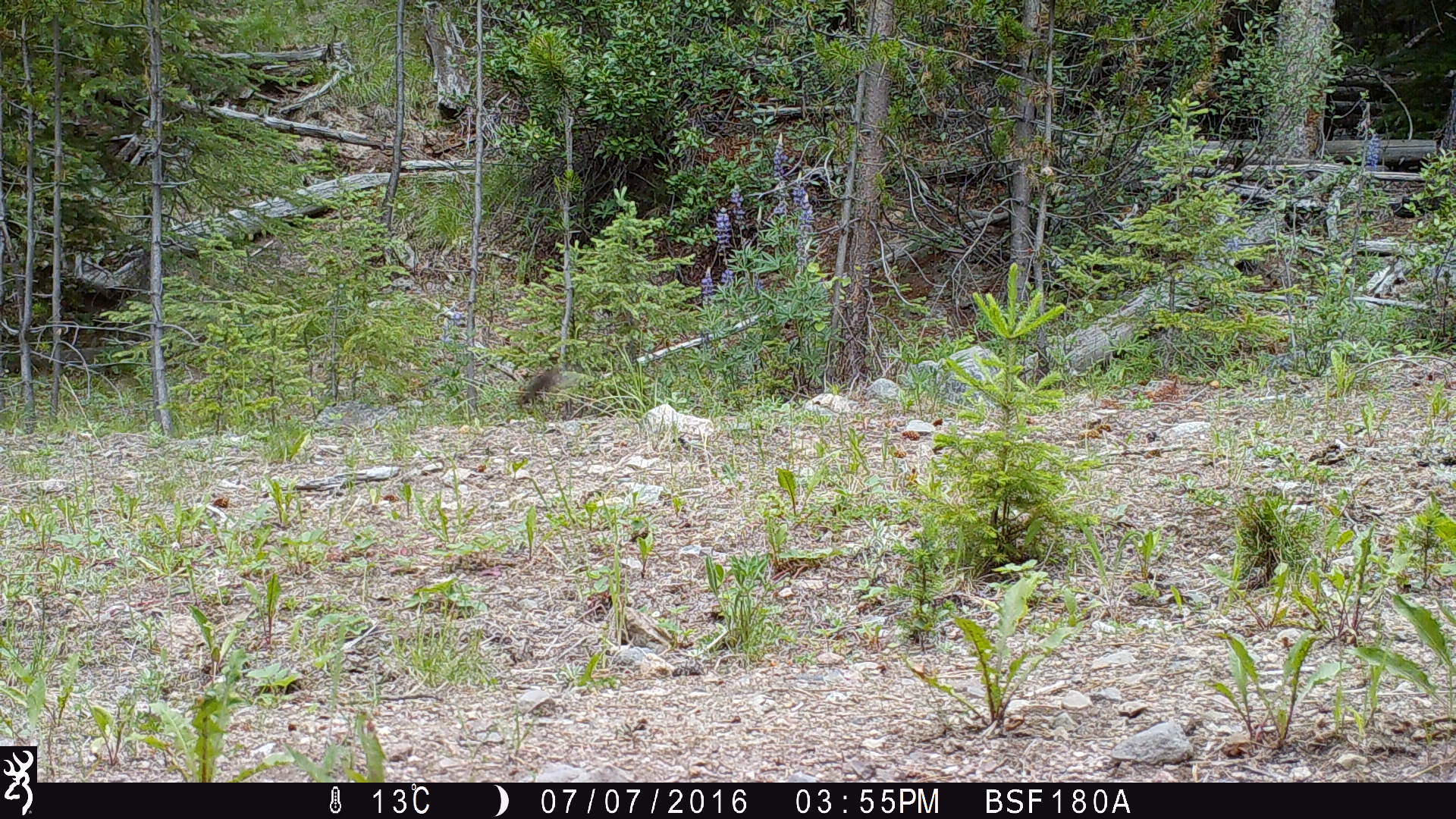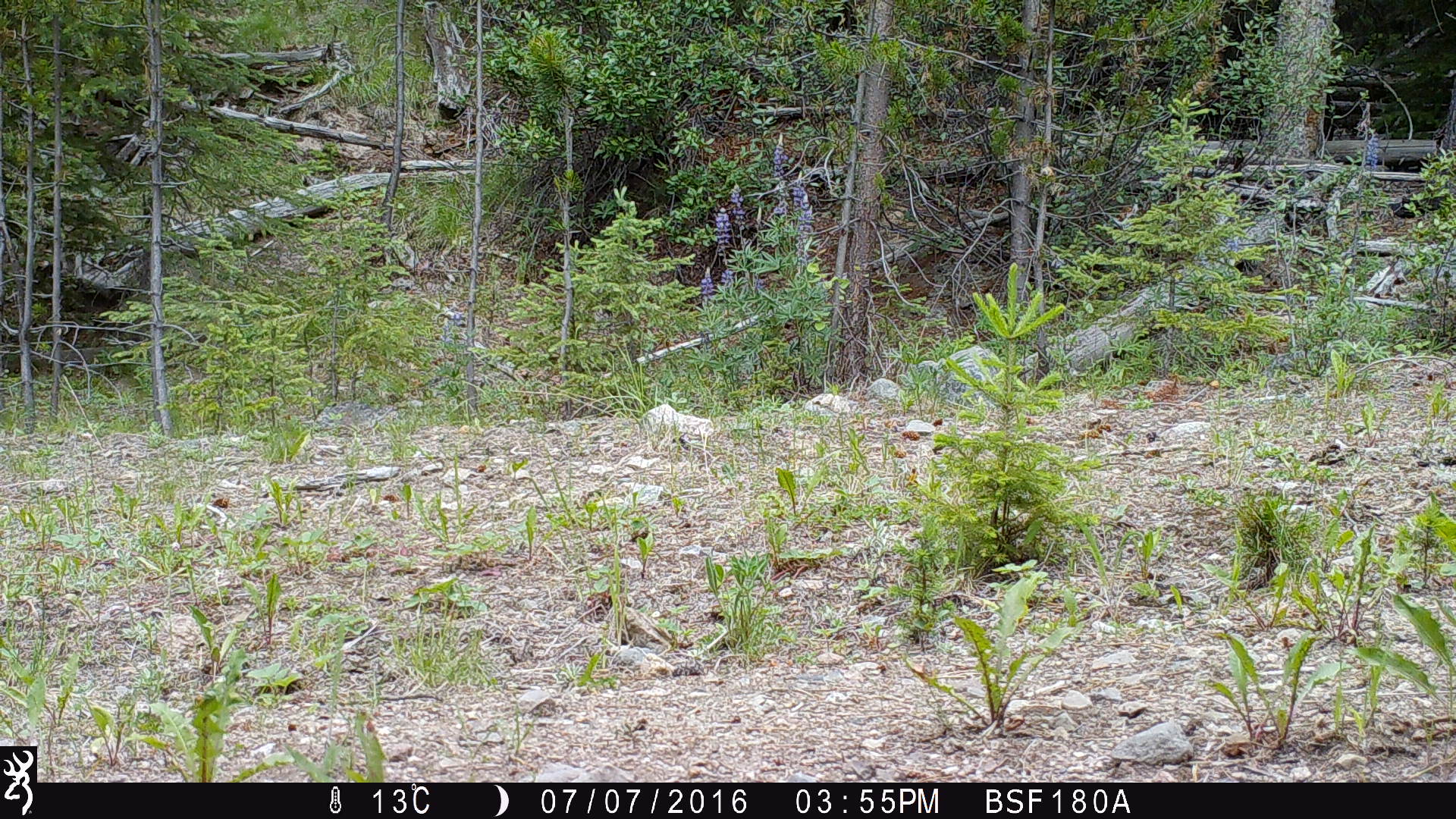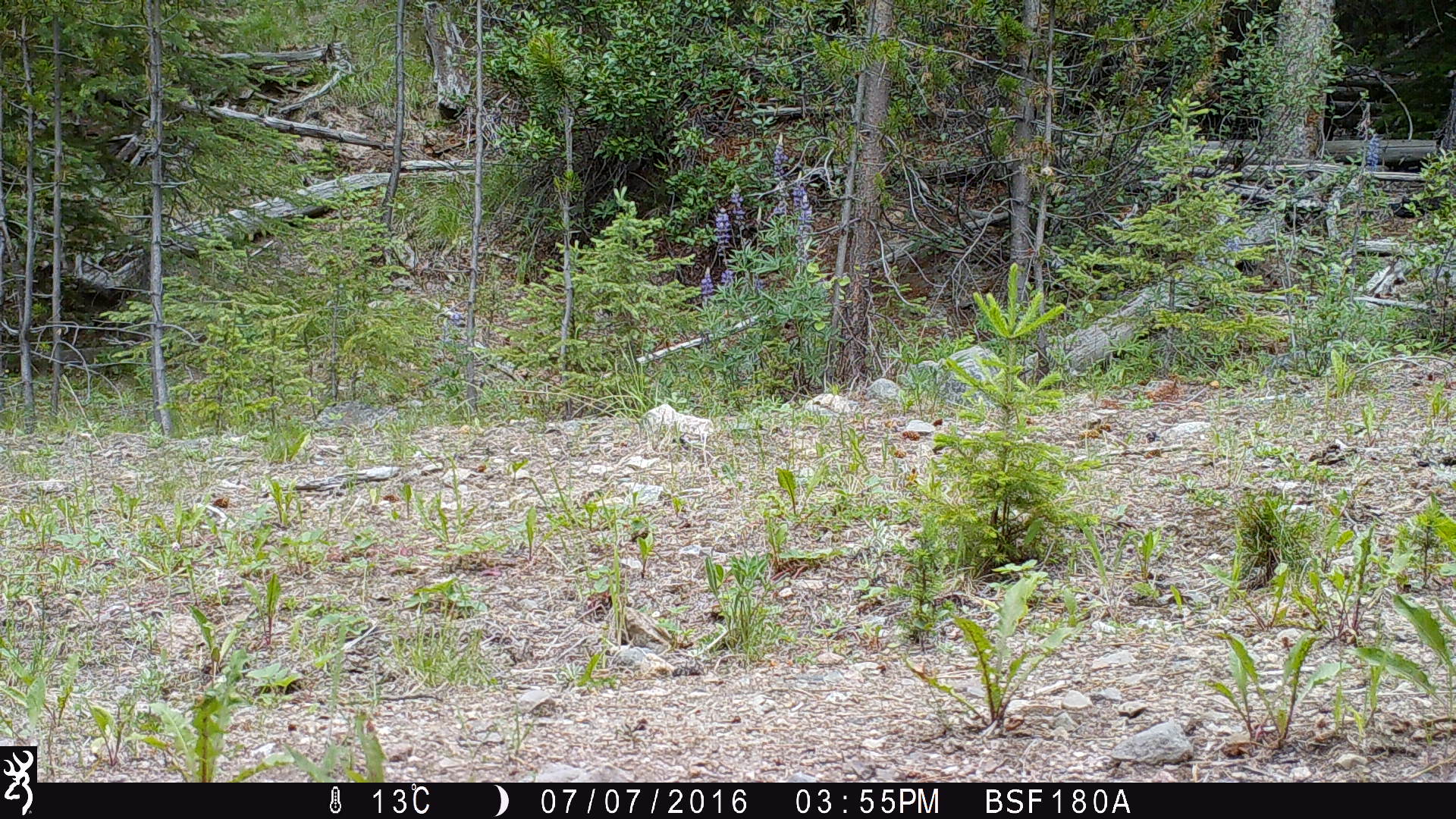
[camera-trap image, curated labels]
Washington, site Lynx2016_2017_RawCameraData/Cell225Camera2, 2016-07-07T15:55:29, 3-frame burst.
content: unidentified animal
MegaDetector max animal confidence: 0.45